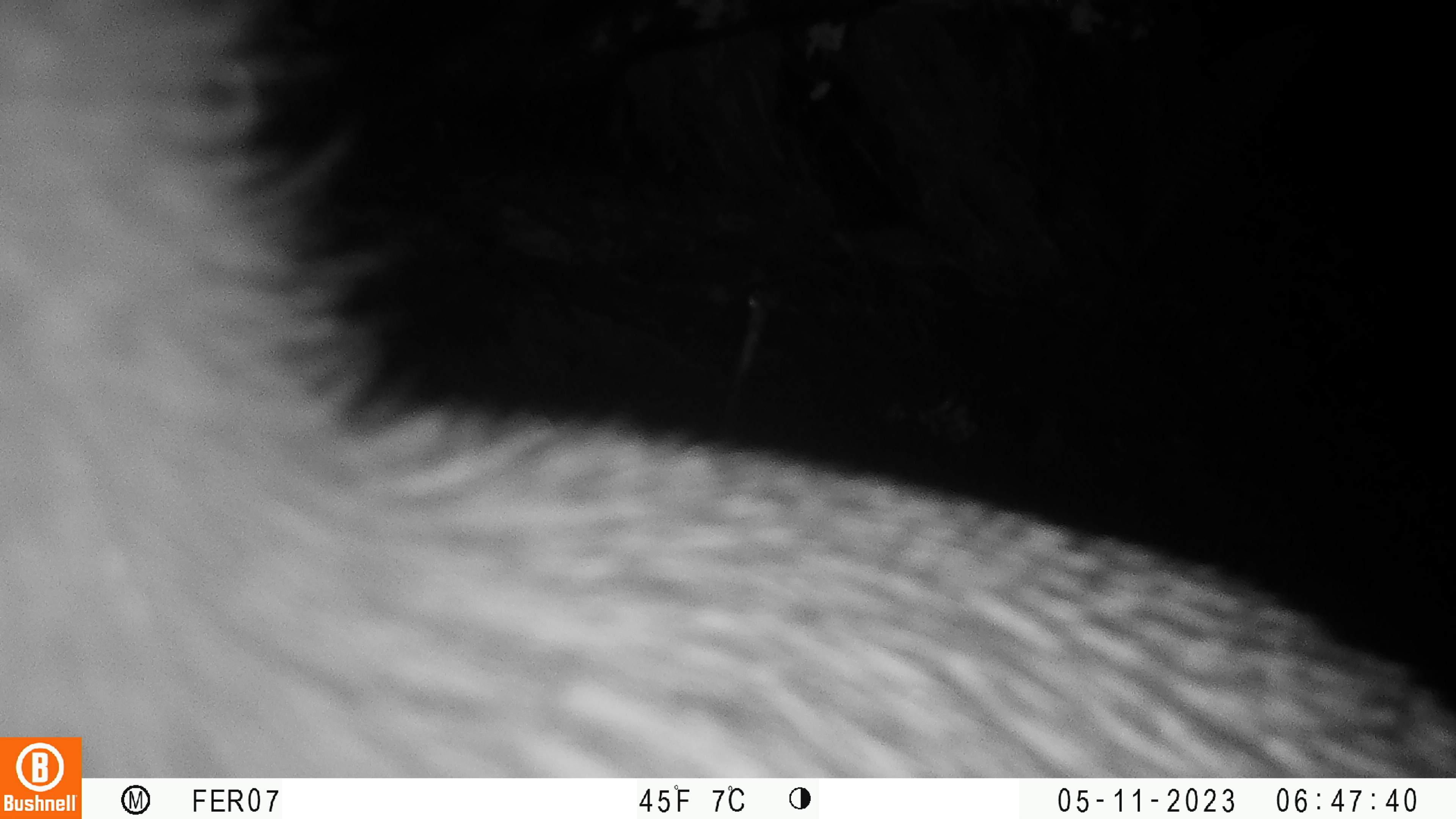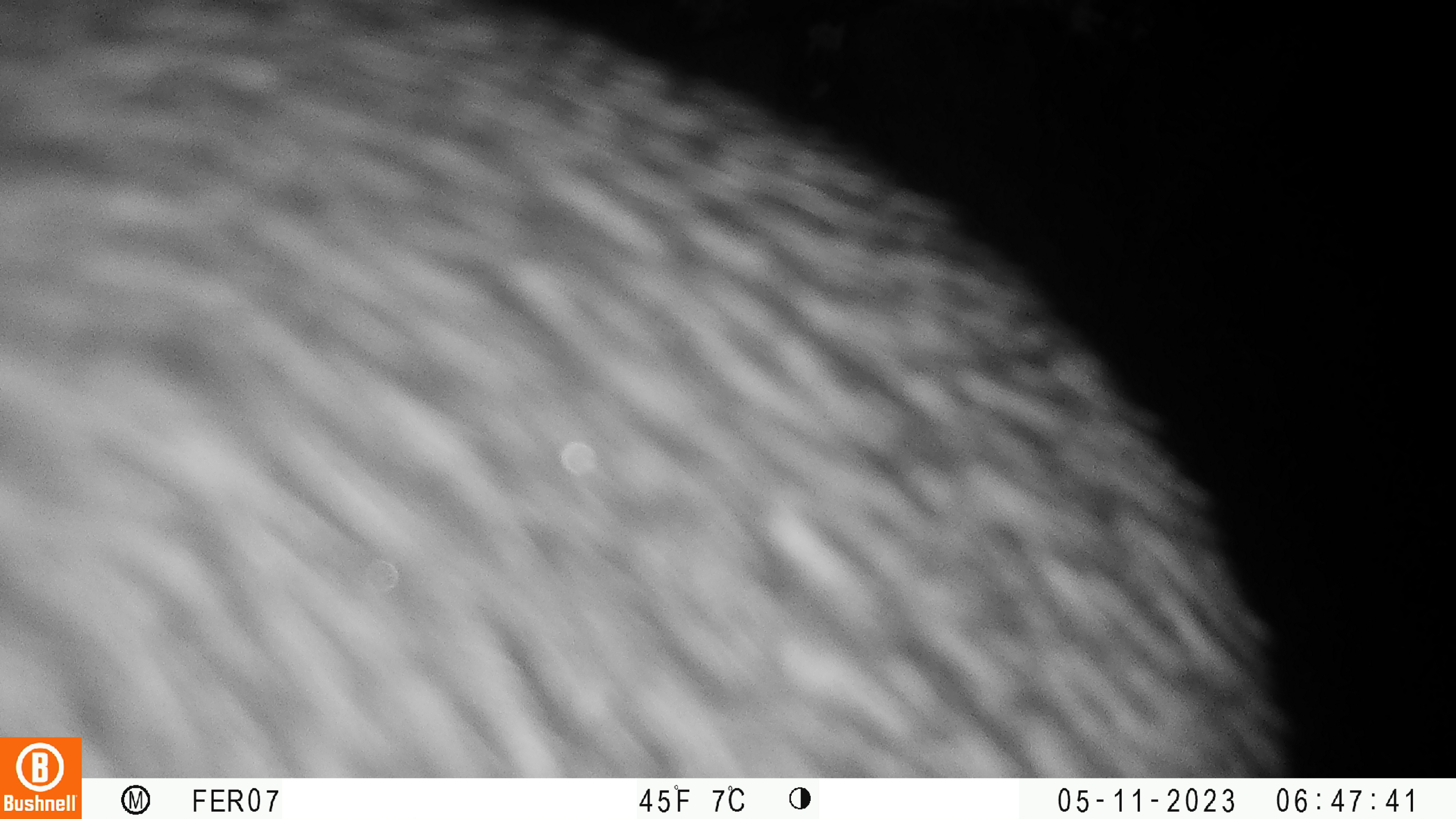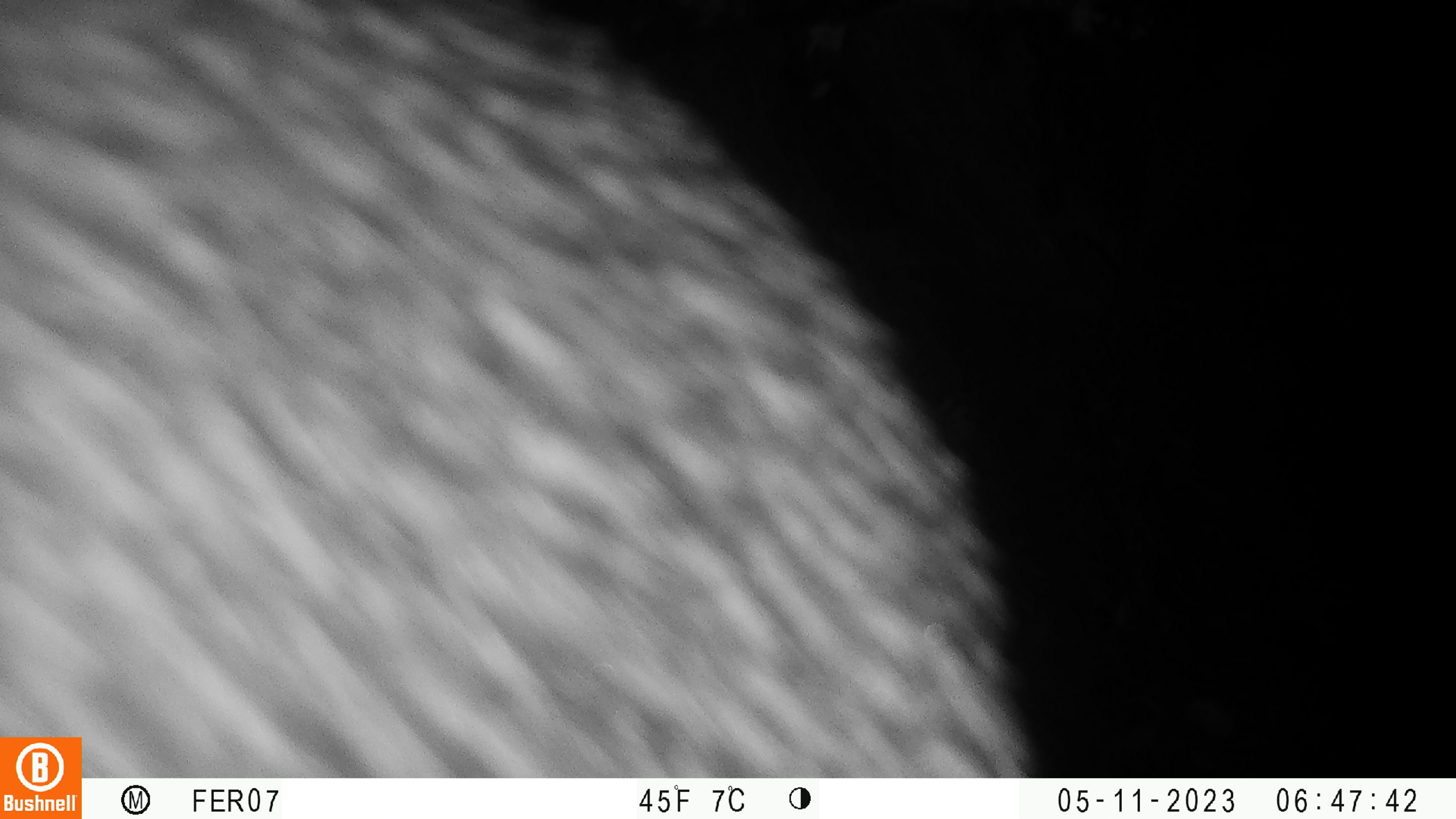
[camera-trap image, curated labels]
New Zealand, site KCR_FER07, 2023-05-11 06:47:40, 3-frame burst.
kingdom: Animalia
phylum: Chordata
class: Aves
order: Apterygiformes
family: Apterygidae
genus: Apteryx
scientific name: Apteryx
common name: kiwi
Kiwi (Apteryx).